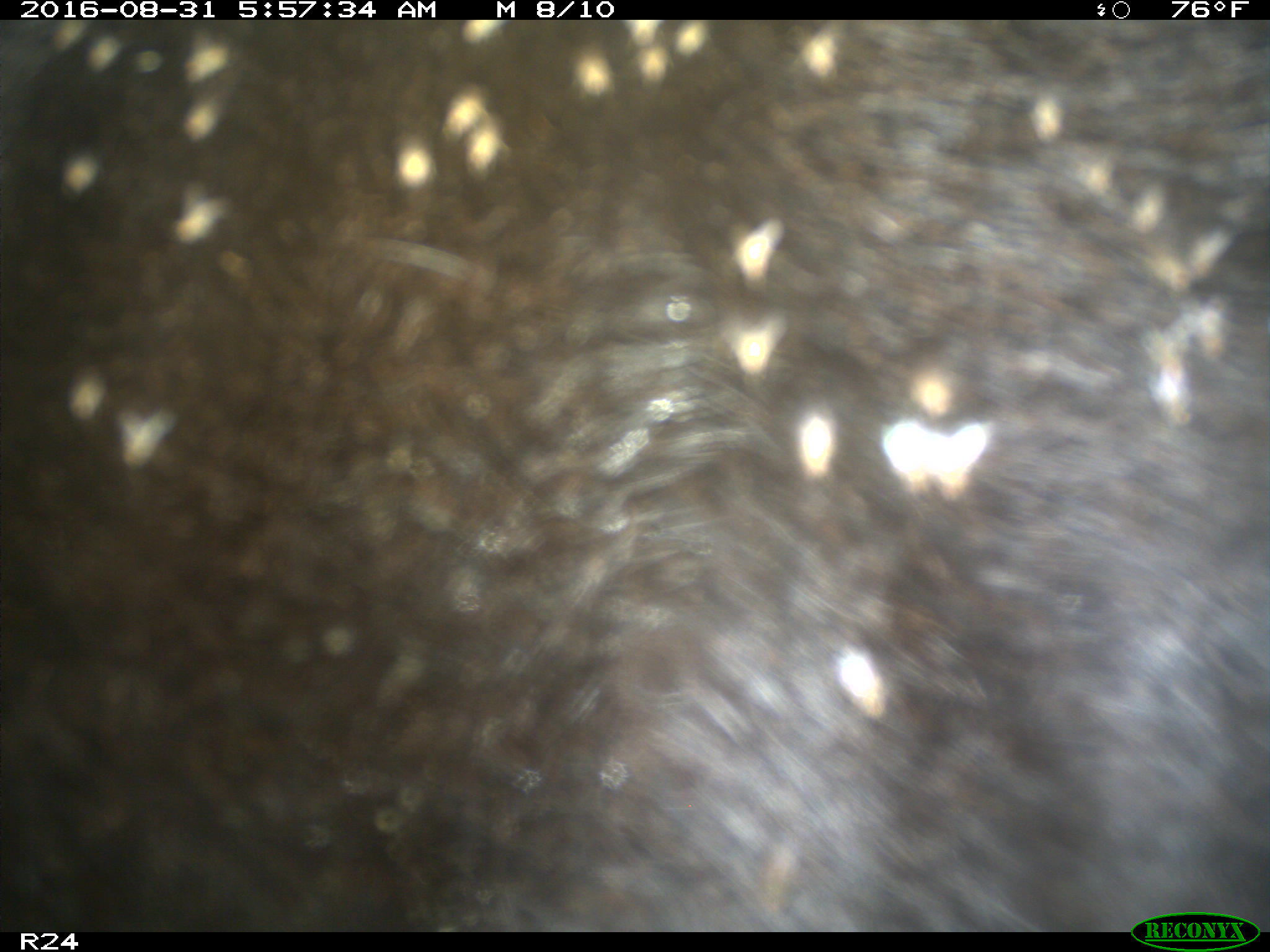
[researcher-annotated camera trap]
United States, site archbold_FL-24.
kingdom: Animalia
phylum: Chordata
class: Mammalia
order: Artiodactyla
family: Bovidae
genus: Bos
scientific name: Bos taurus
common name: domestic cow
Bos taurus (domestic cow).